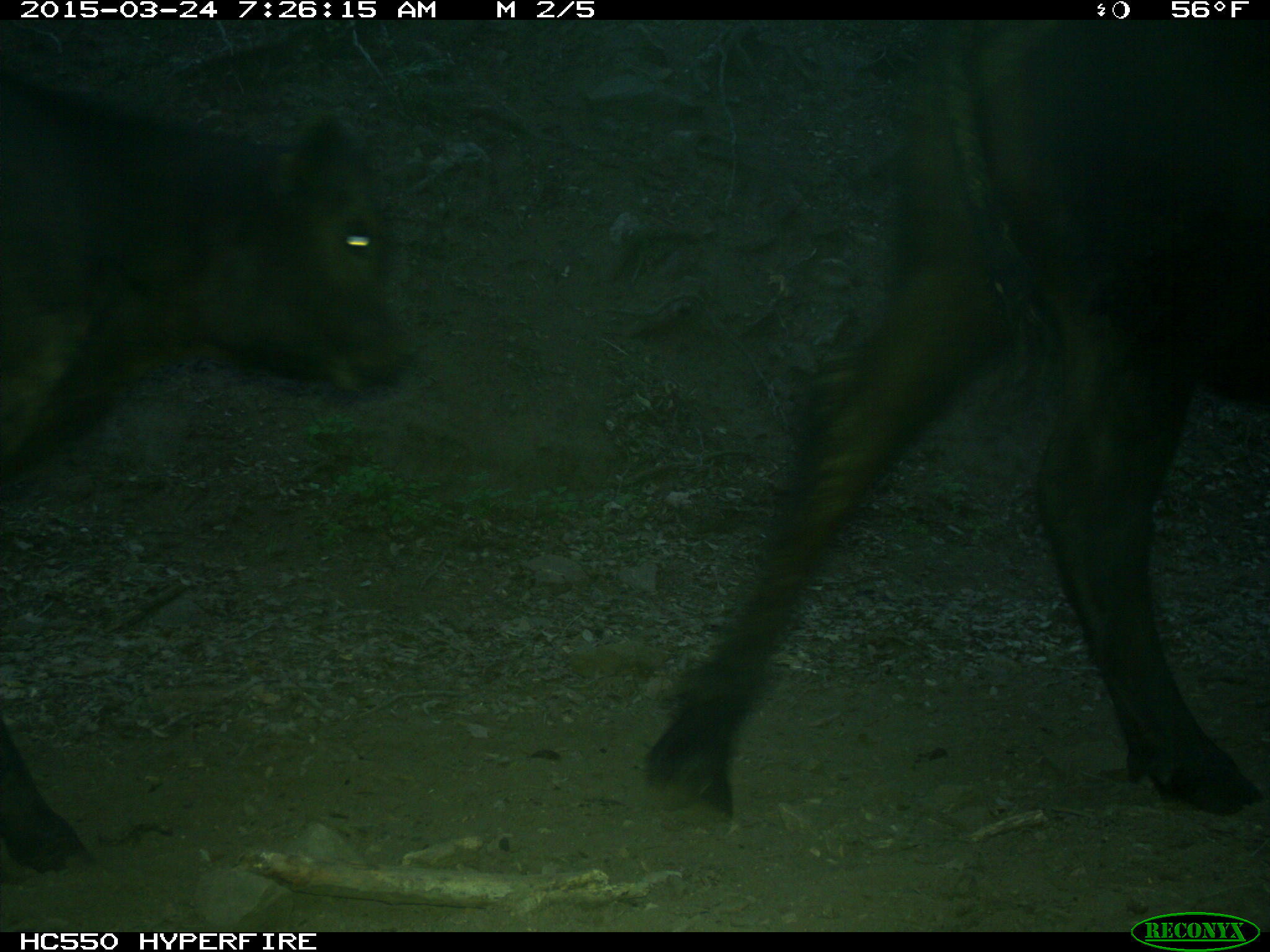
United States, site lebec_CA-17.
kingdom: Animalia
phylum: Chordata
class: Mammalia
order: Artiodactyla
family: Bovidae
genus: Bos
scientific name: Bos taurus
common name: domestic cow